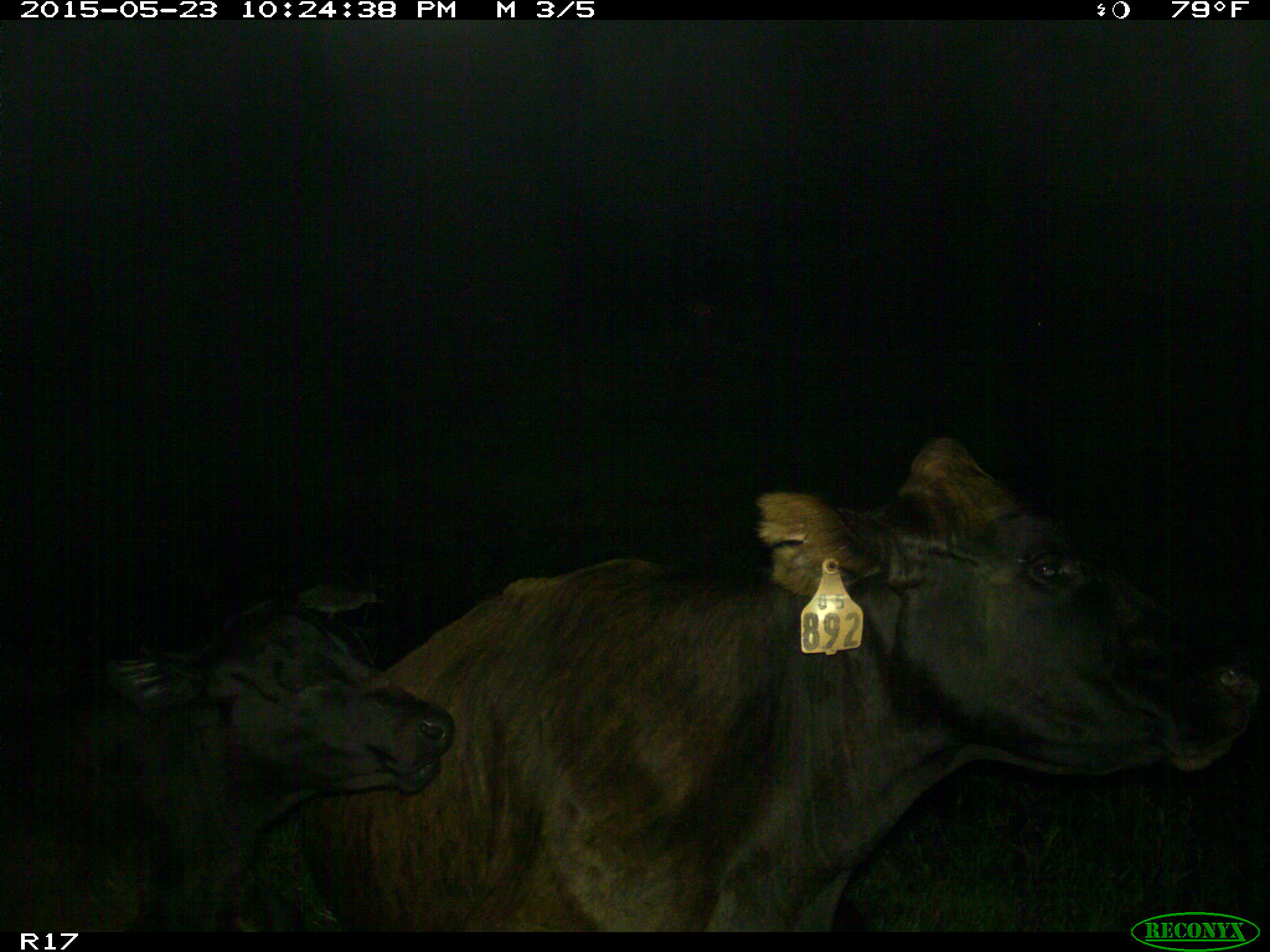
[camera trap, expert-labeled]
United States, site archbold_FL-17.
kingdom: Animalia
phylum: Chordata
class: Mammalia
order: Artiodactyla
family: Bovidae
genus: Bos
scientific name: Bos taurus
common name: domestic cow